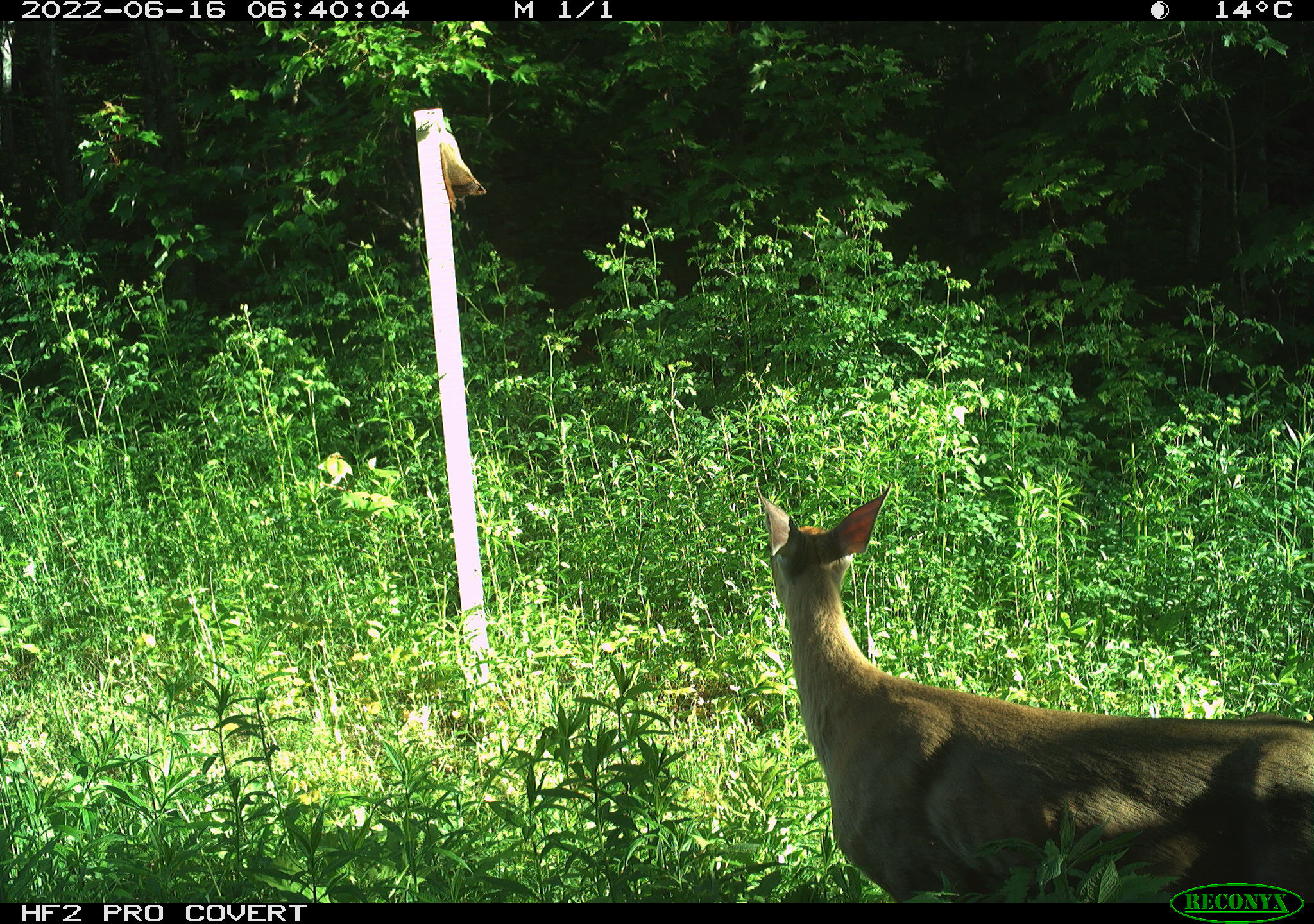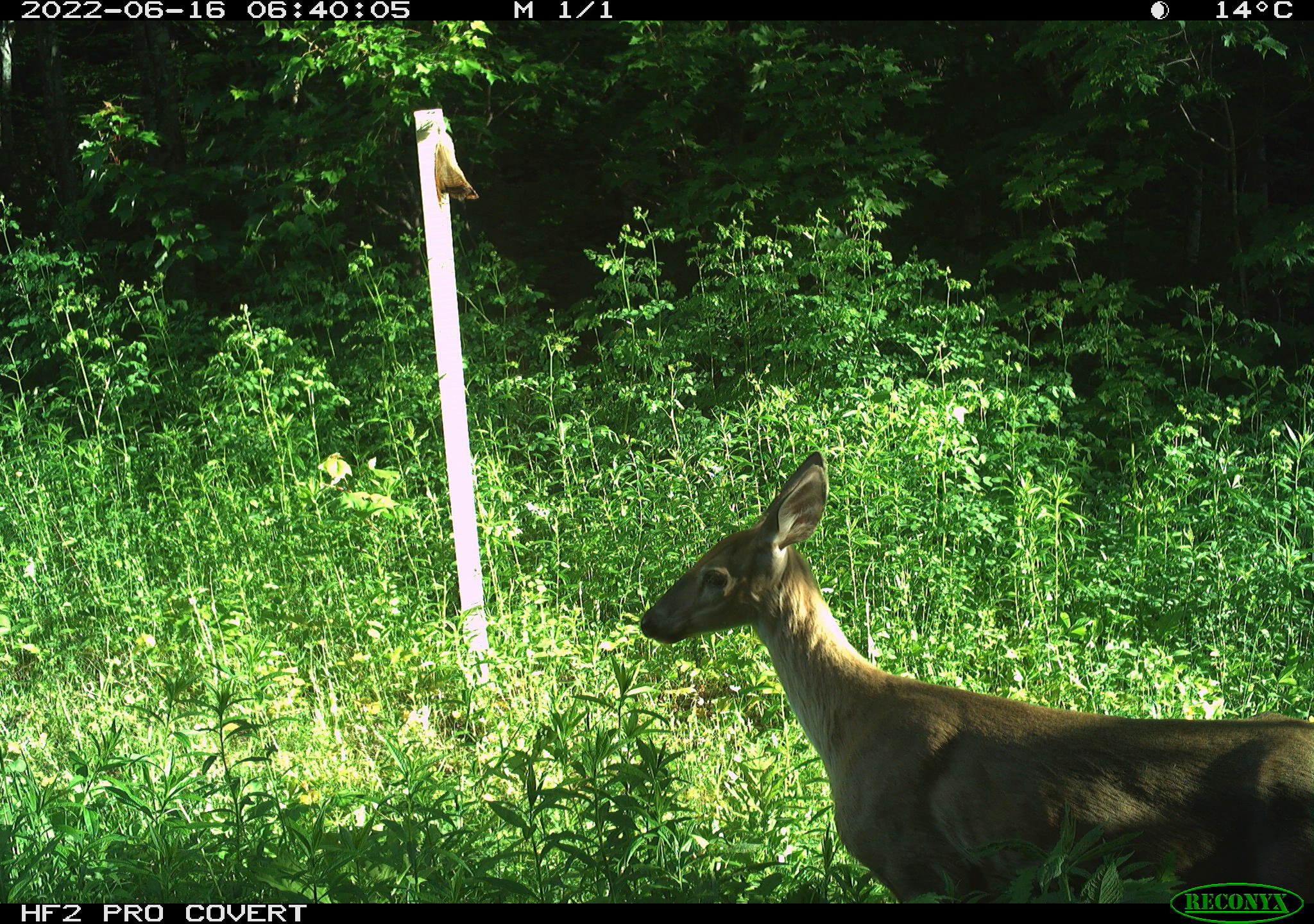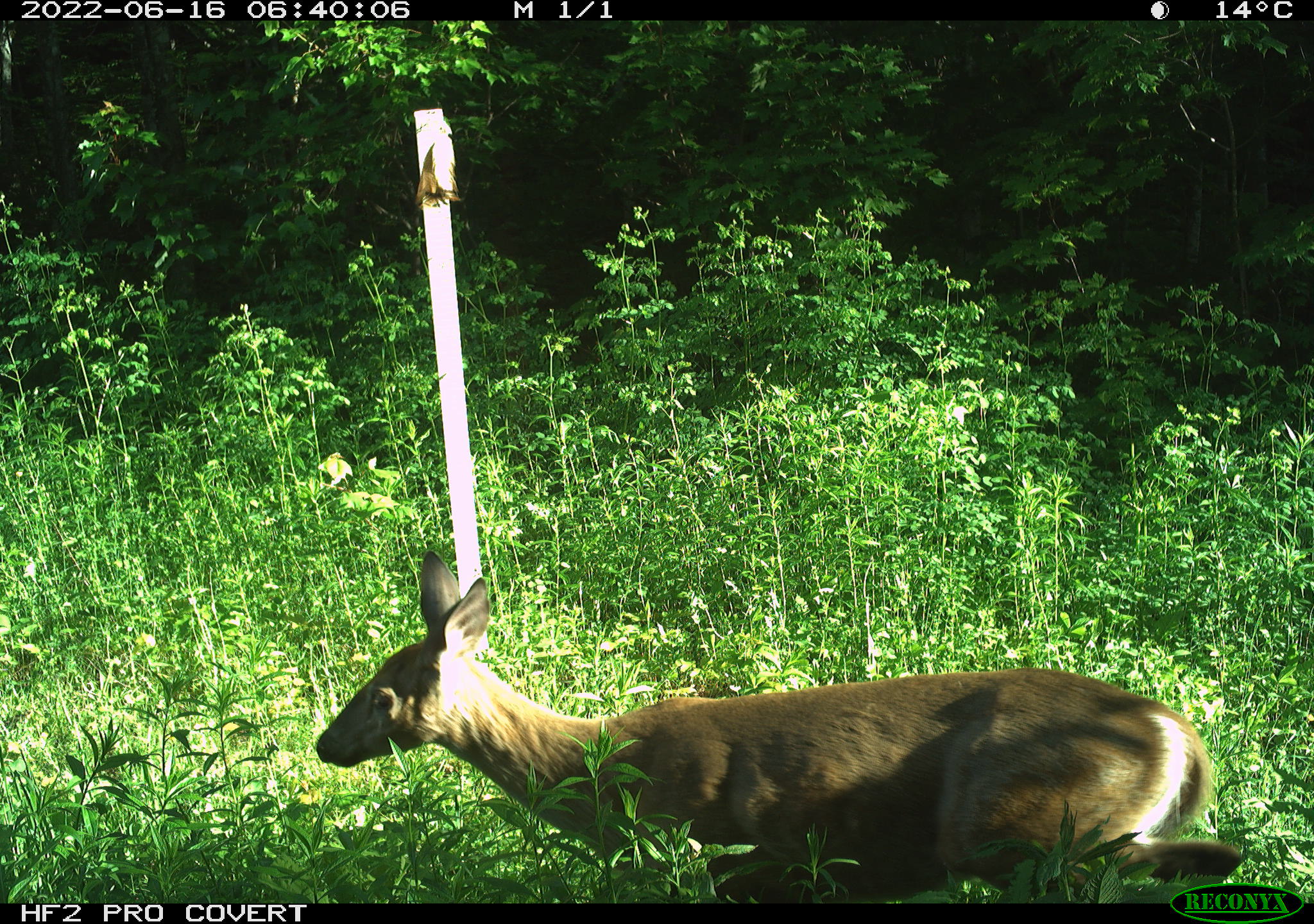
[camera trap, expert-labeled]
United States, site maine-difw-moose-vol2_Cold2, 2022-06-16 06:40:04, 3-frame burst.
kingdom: Animalia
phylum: Chordata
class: Mammalia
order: Artiodactyla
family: Cervidae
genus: Odocoileus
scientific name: Odocoileus virginianus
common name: white-tailed deer